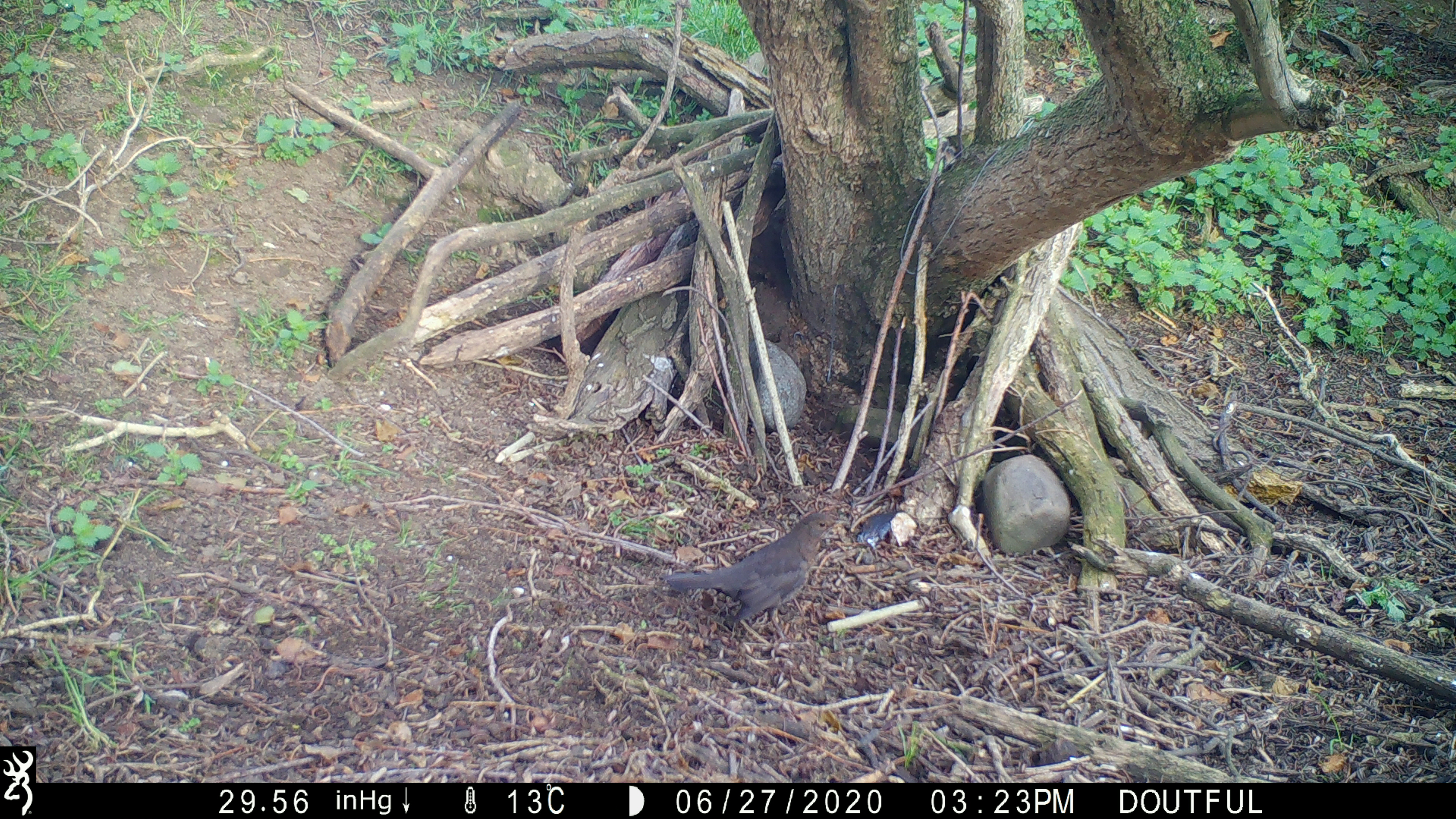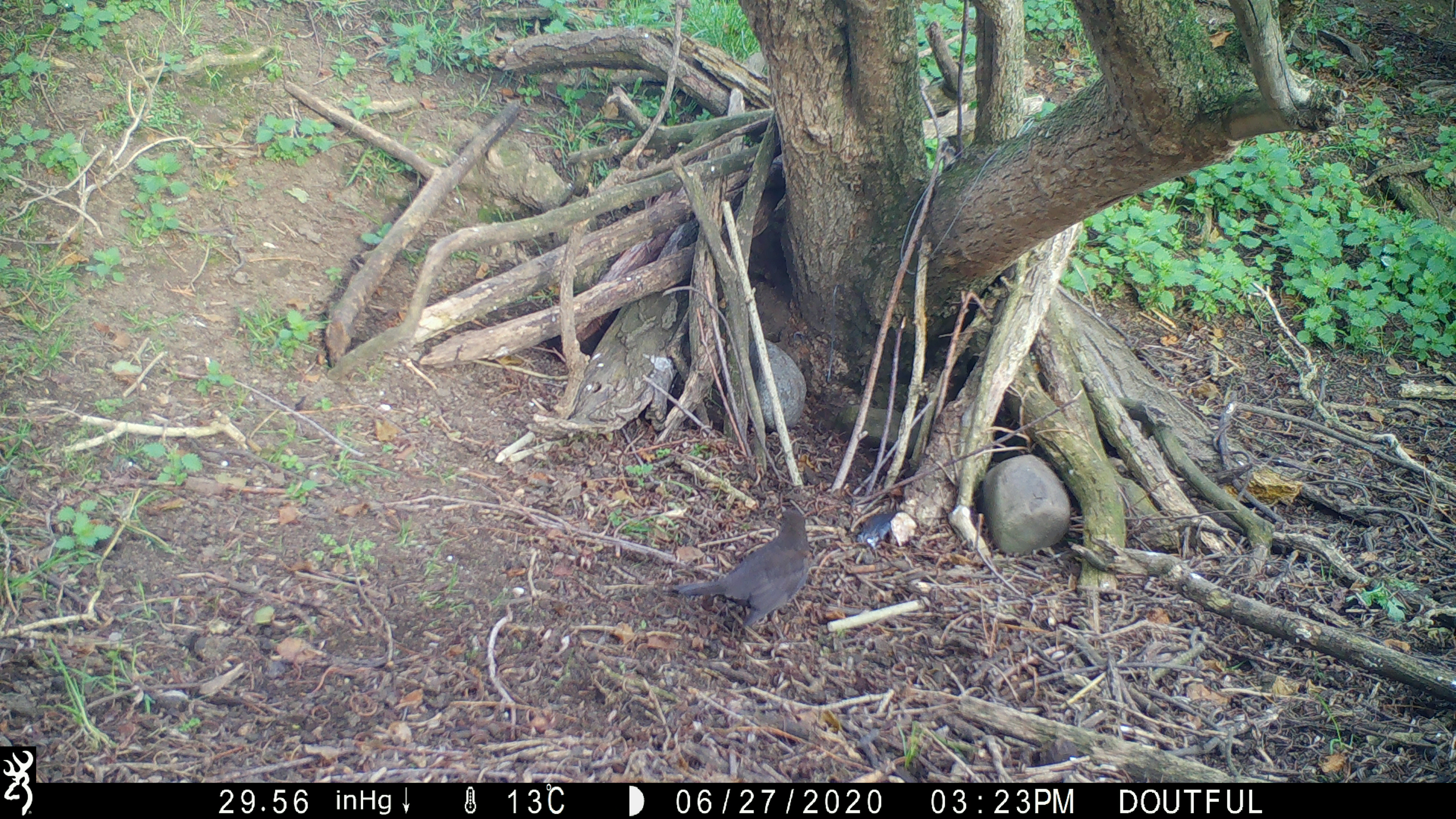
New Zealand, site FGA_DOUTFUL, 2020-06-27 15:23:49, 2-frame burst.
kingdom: Animalia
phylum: Chordata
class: Aves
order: Passeriformes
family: Turdidae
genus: Turdus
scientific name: Turdus merula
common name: eurasian blackbird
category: blackbird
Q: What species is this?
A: Blackbird (eurasian blackbird) (Turdus merula).